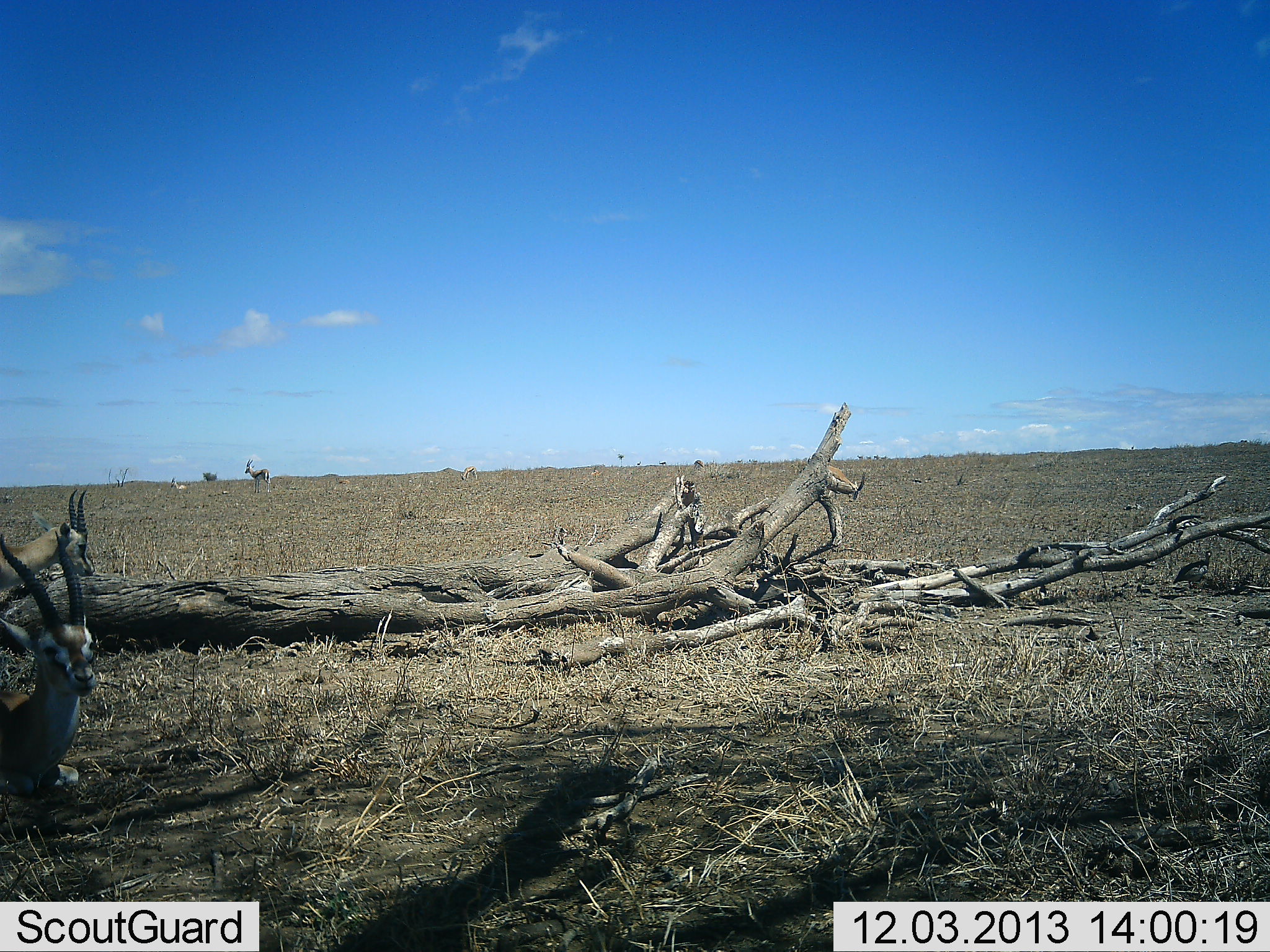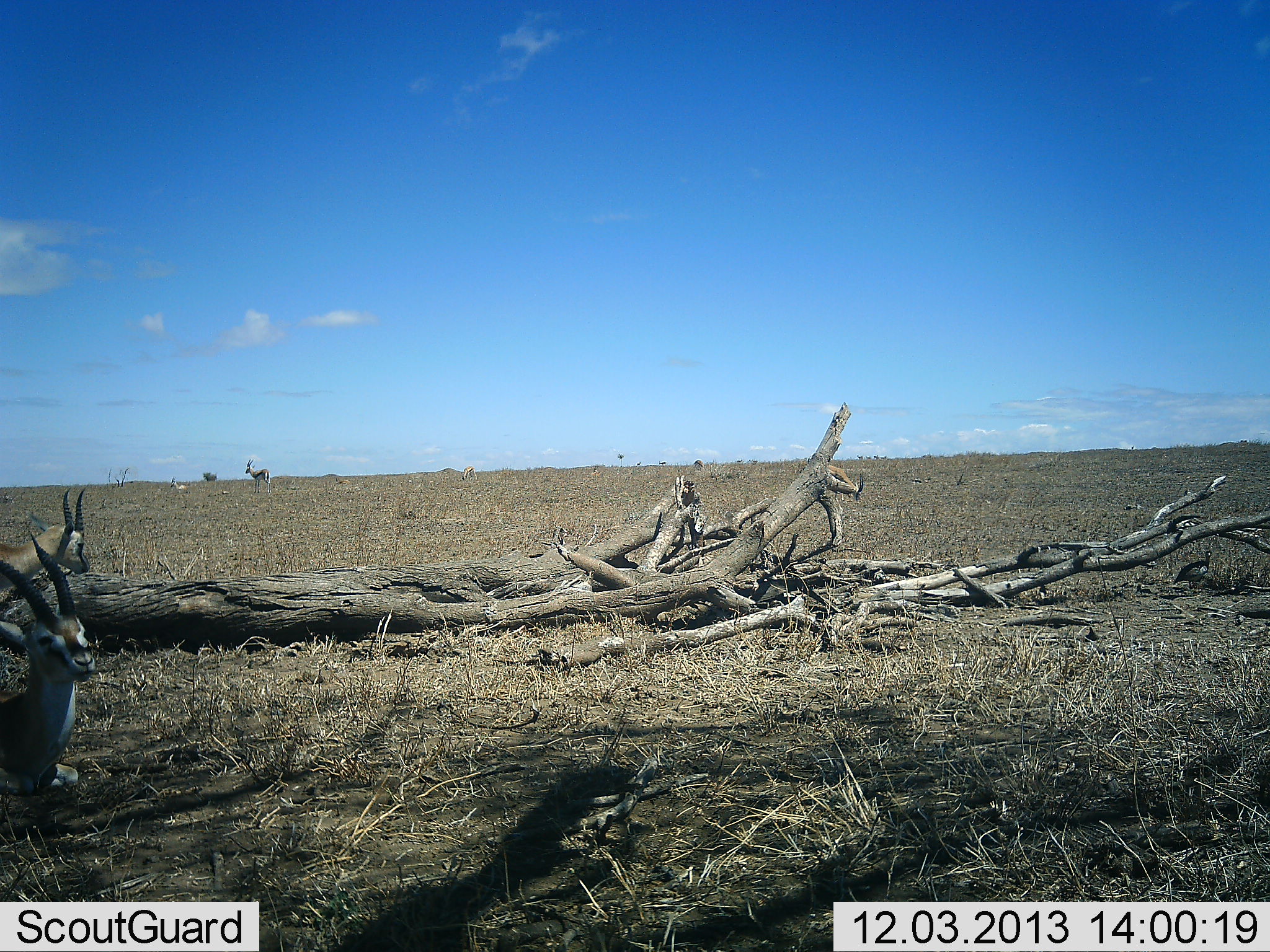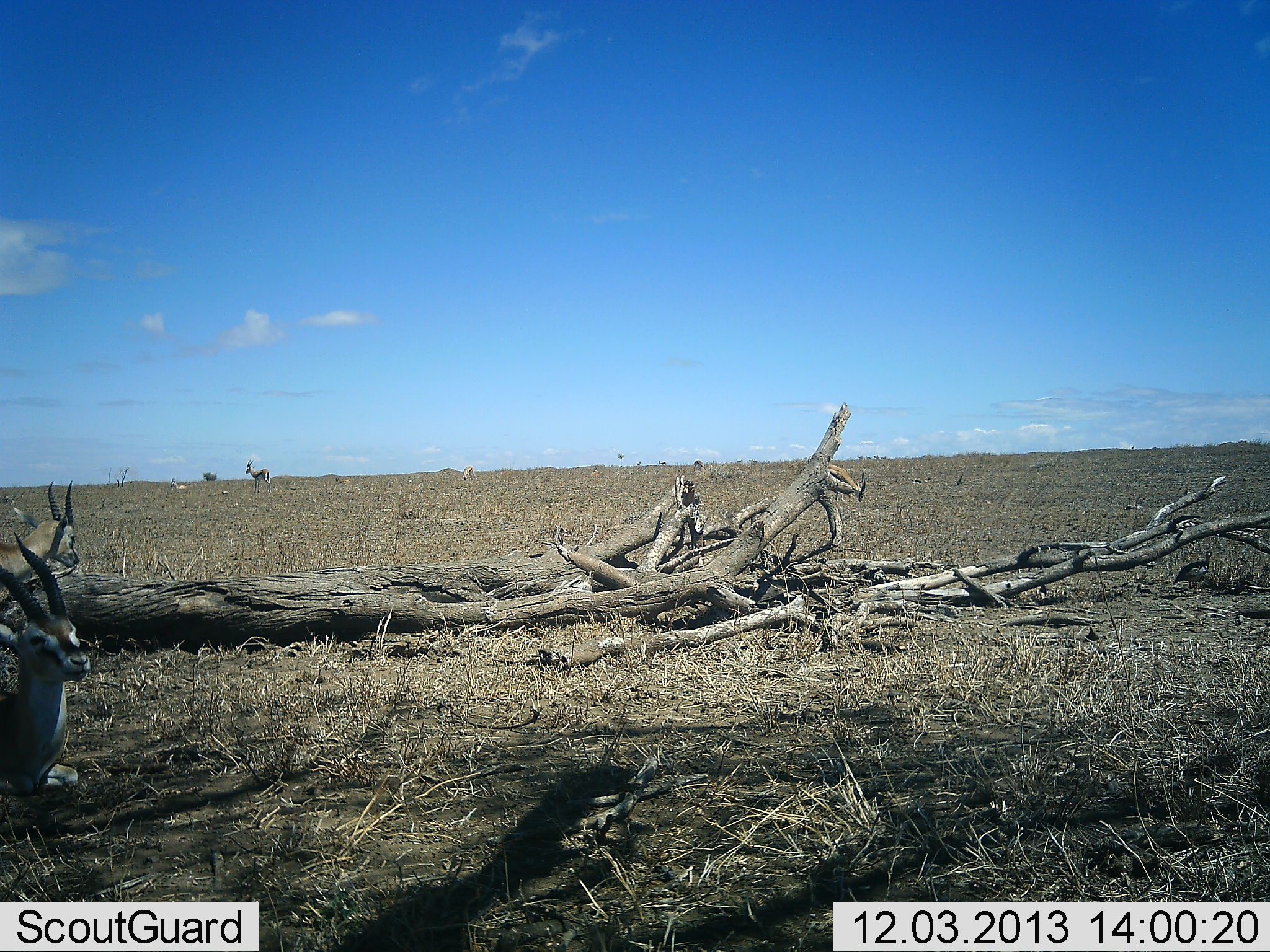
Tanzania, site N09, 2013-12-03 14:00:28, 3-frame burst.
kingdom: Animalia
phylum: Chordata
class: Mammalia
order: Artiodactyla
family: Bovidae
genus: Eudorcas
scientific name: Eudorcas thomsonii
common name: thomson's gazelle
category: gazellethomsons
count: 3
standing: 80%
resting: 90%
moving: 0%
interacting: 0%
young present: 0%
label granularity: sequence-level